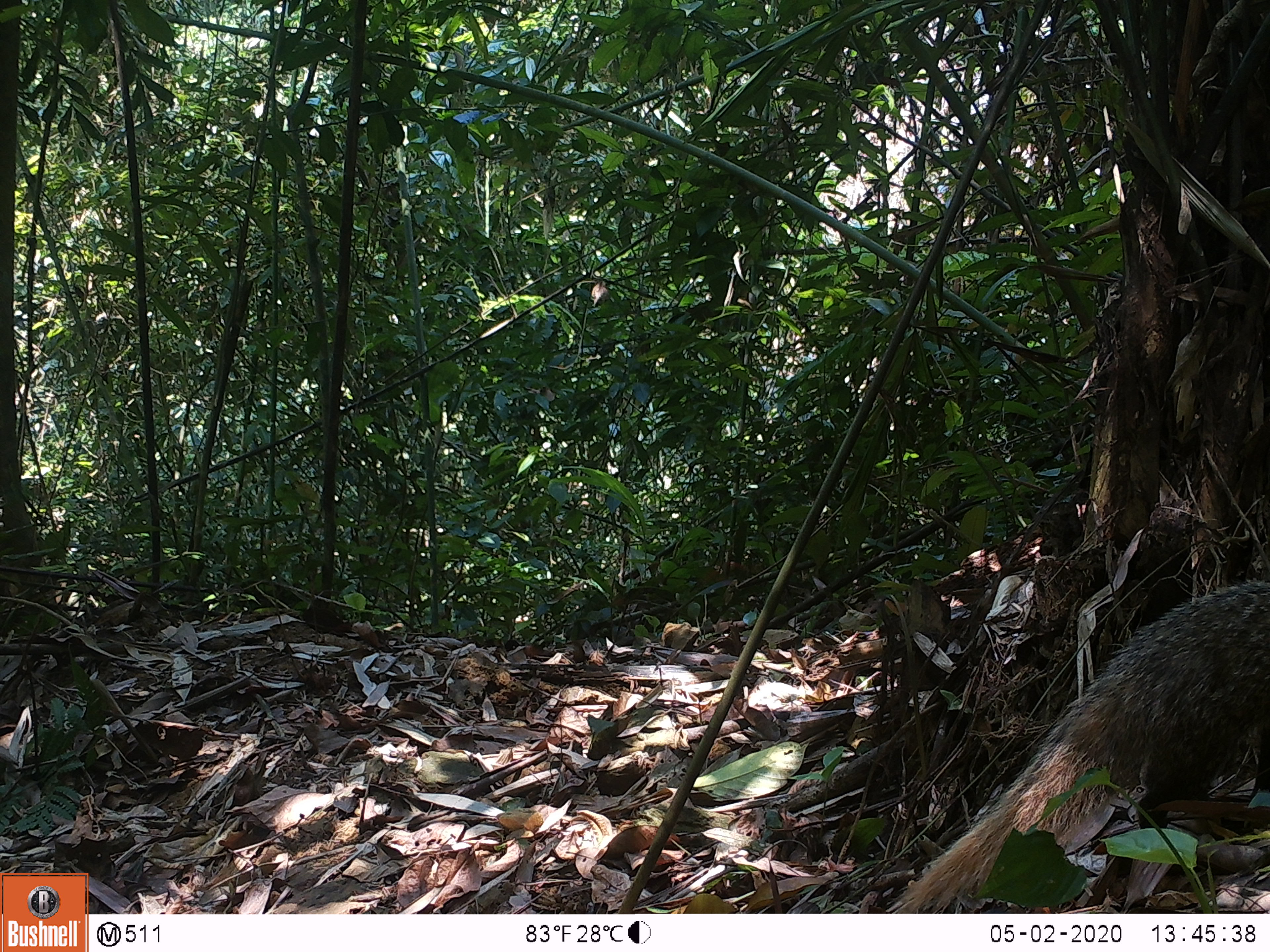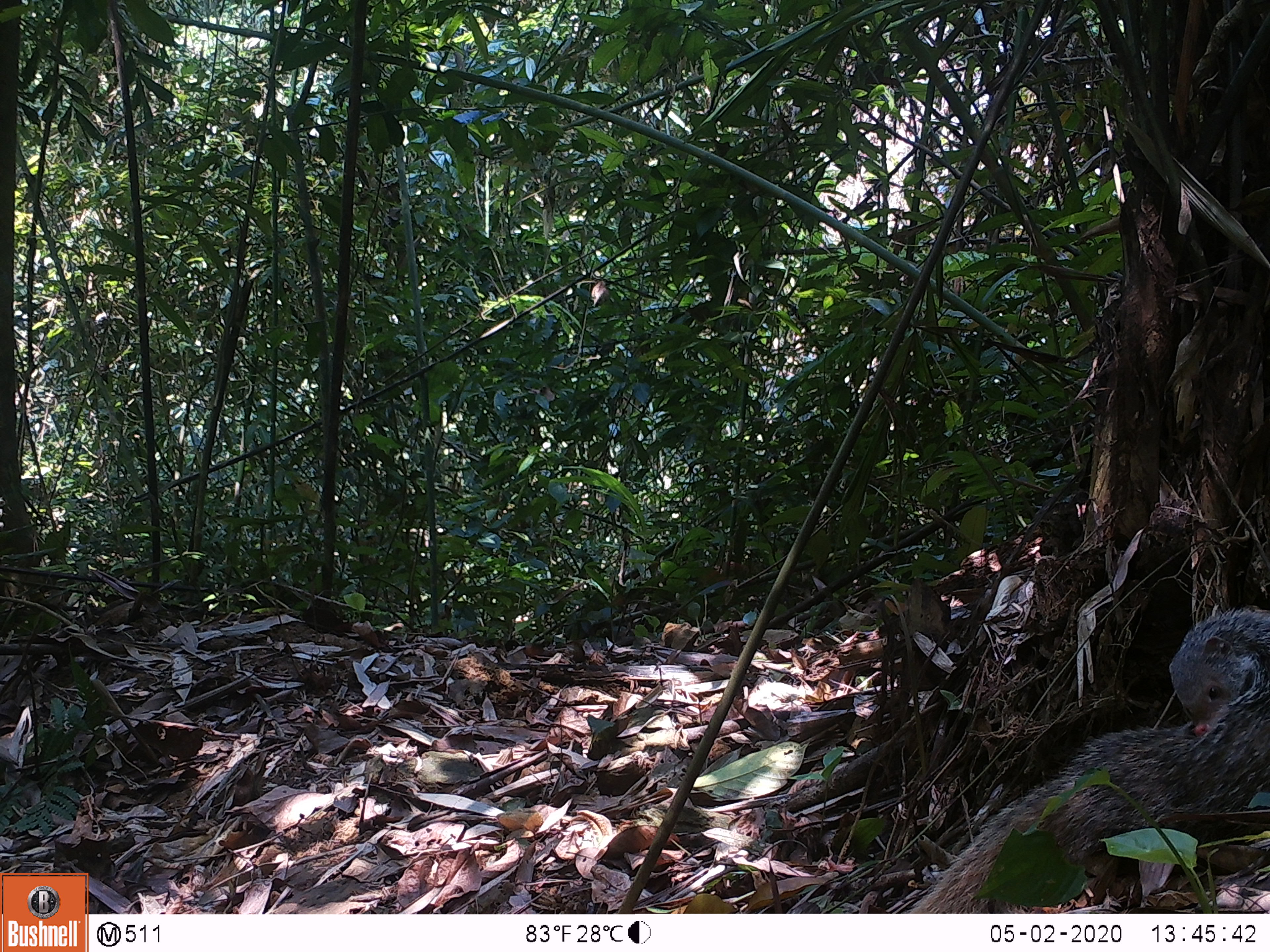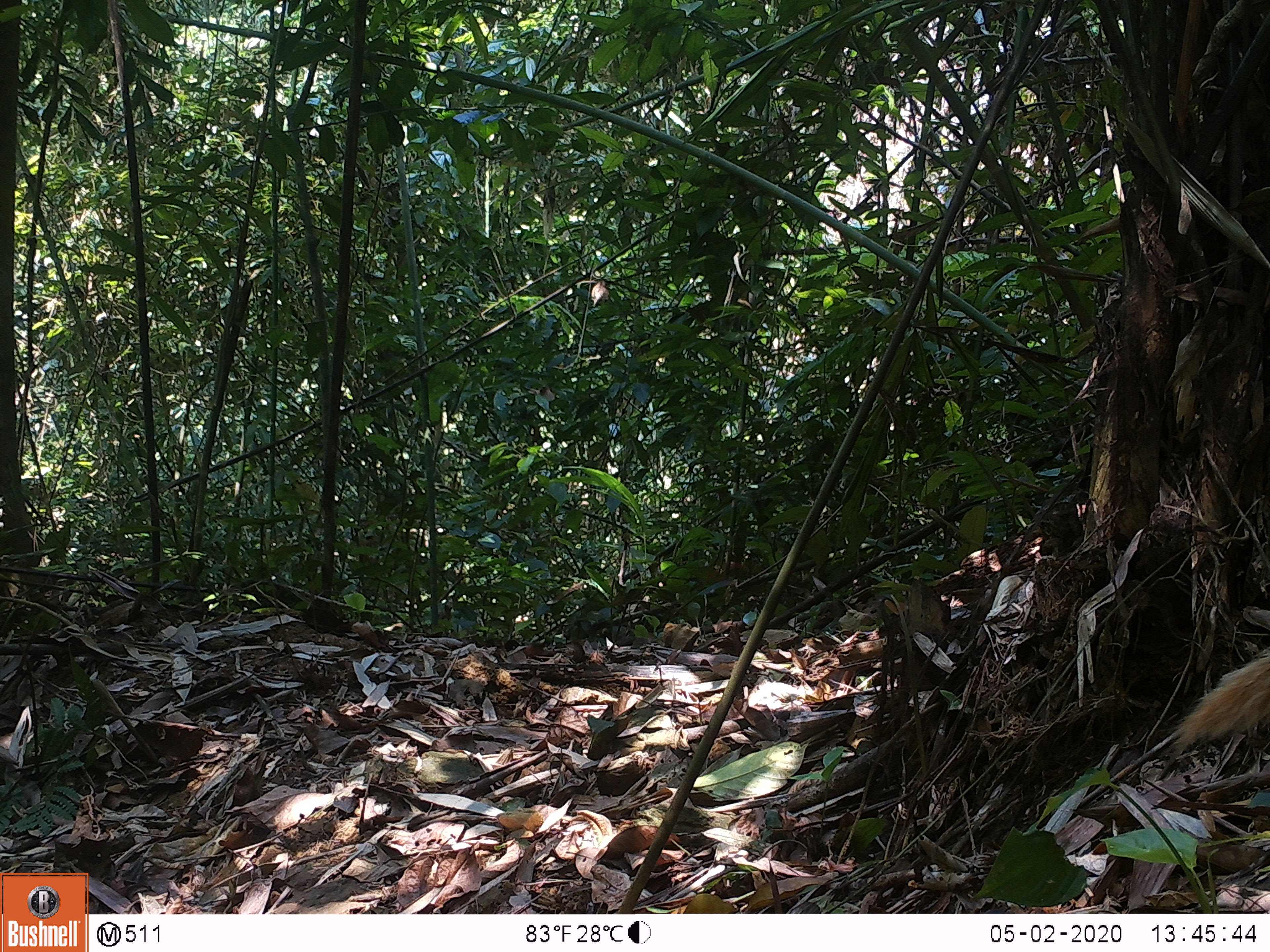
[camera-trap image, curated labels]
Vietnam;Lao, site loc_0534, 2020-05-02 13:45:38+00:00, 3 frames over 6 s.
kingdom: Animalia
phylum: Chordata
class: Mammalia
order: Carnivora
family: Herpestidae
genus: Urva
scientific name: Urva urva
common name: crab-eating mongoose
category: crab eating mongoose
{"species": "crab eating mongoose (crab-eating mongoose) (Urva urva)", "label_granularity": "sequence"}